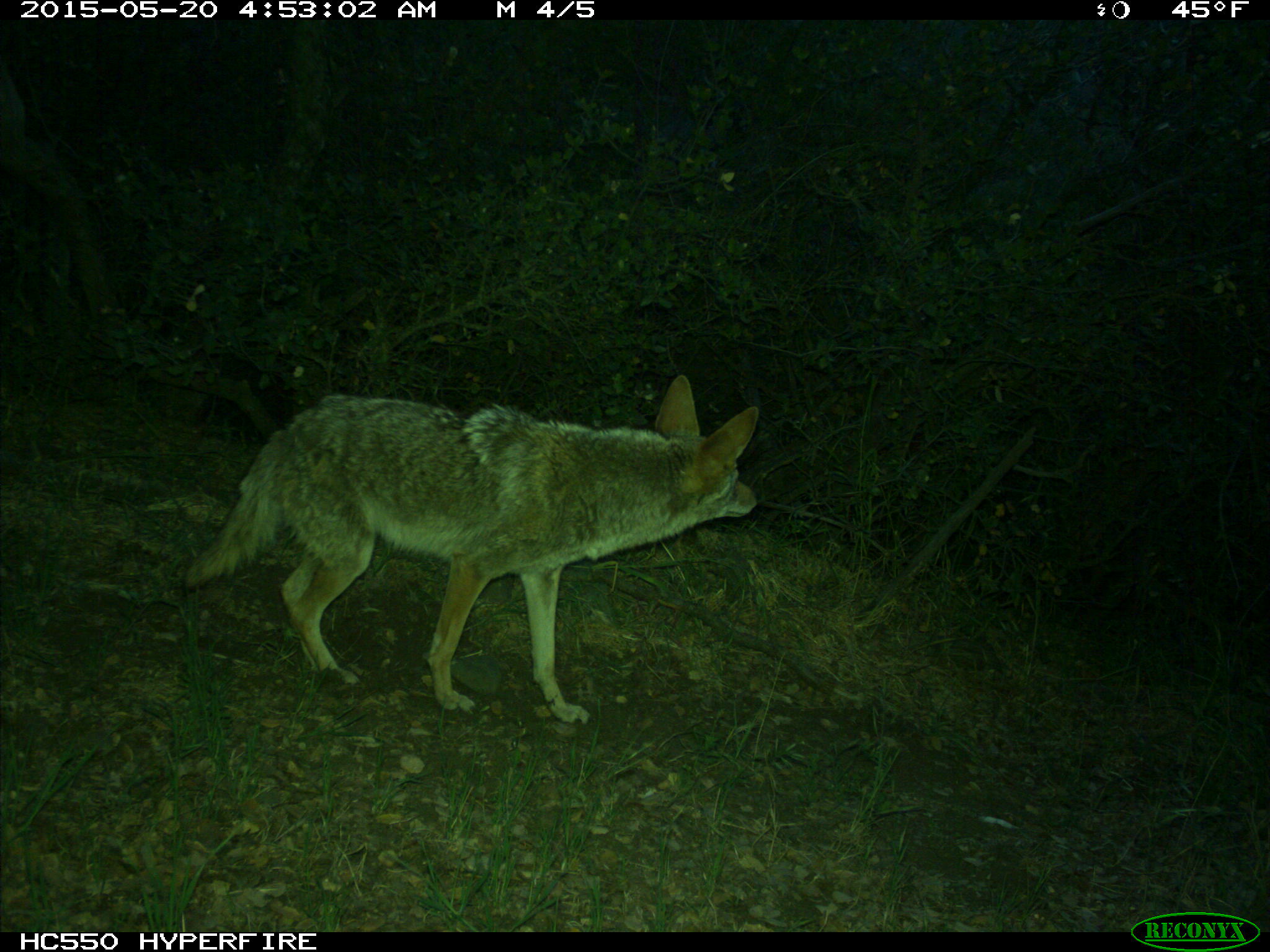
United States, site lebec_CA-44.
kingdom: Animalia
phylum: Chordata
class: Mammalia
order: Carnivora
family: Canidae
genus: Canis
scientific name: Canis latrans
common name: coyote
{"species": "Canis latrans (coyote)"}